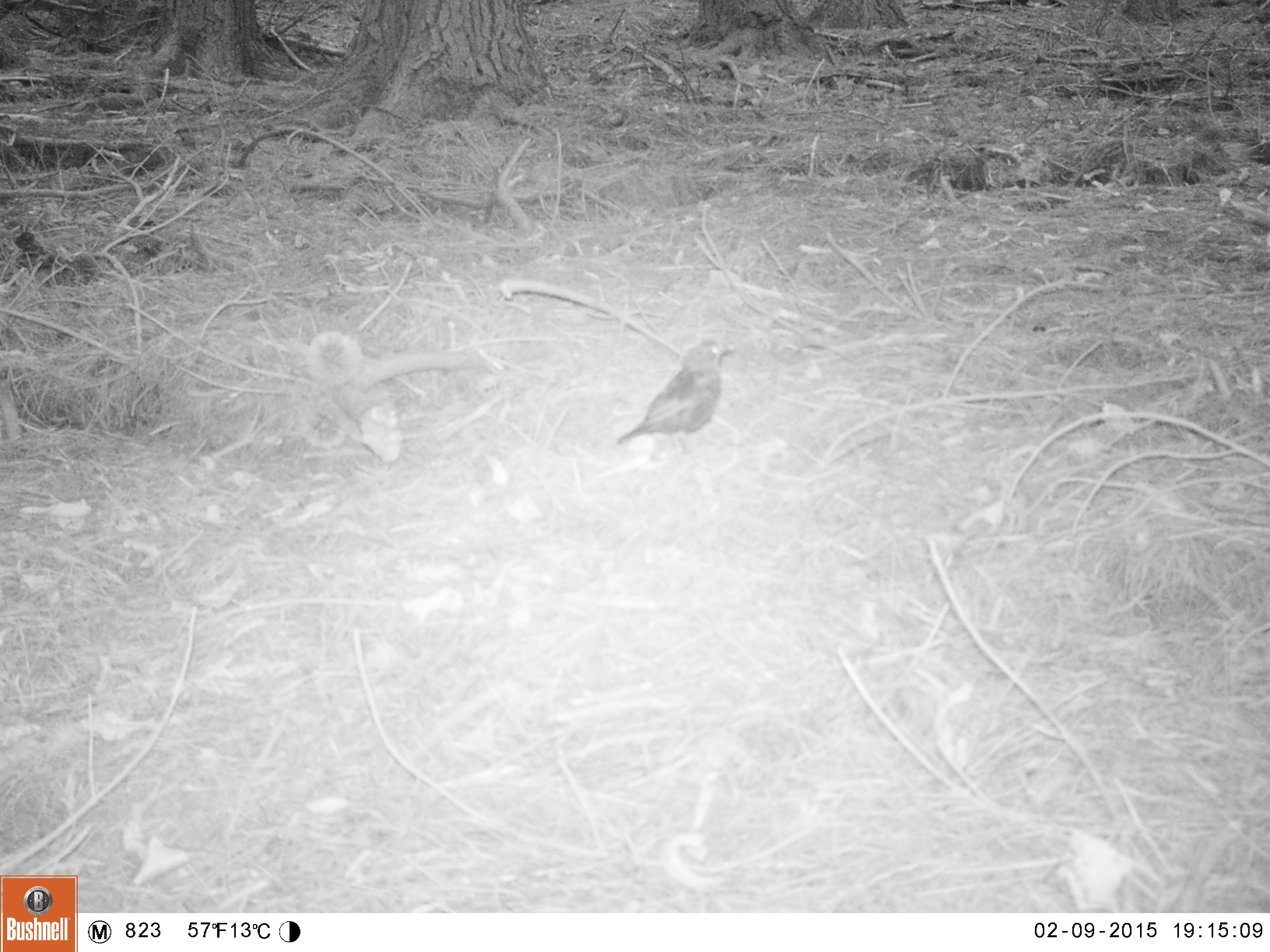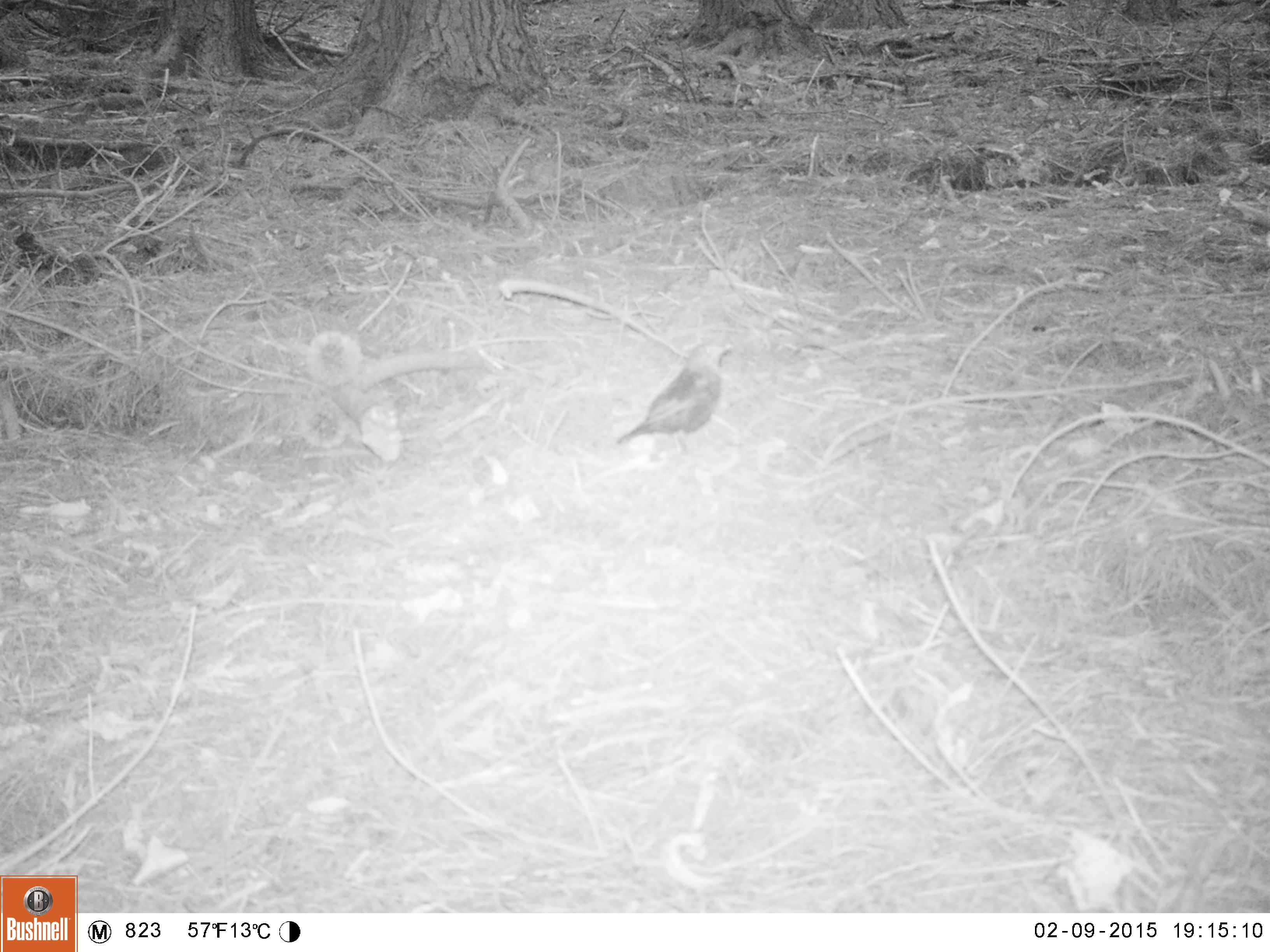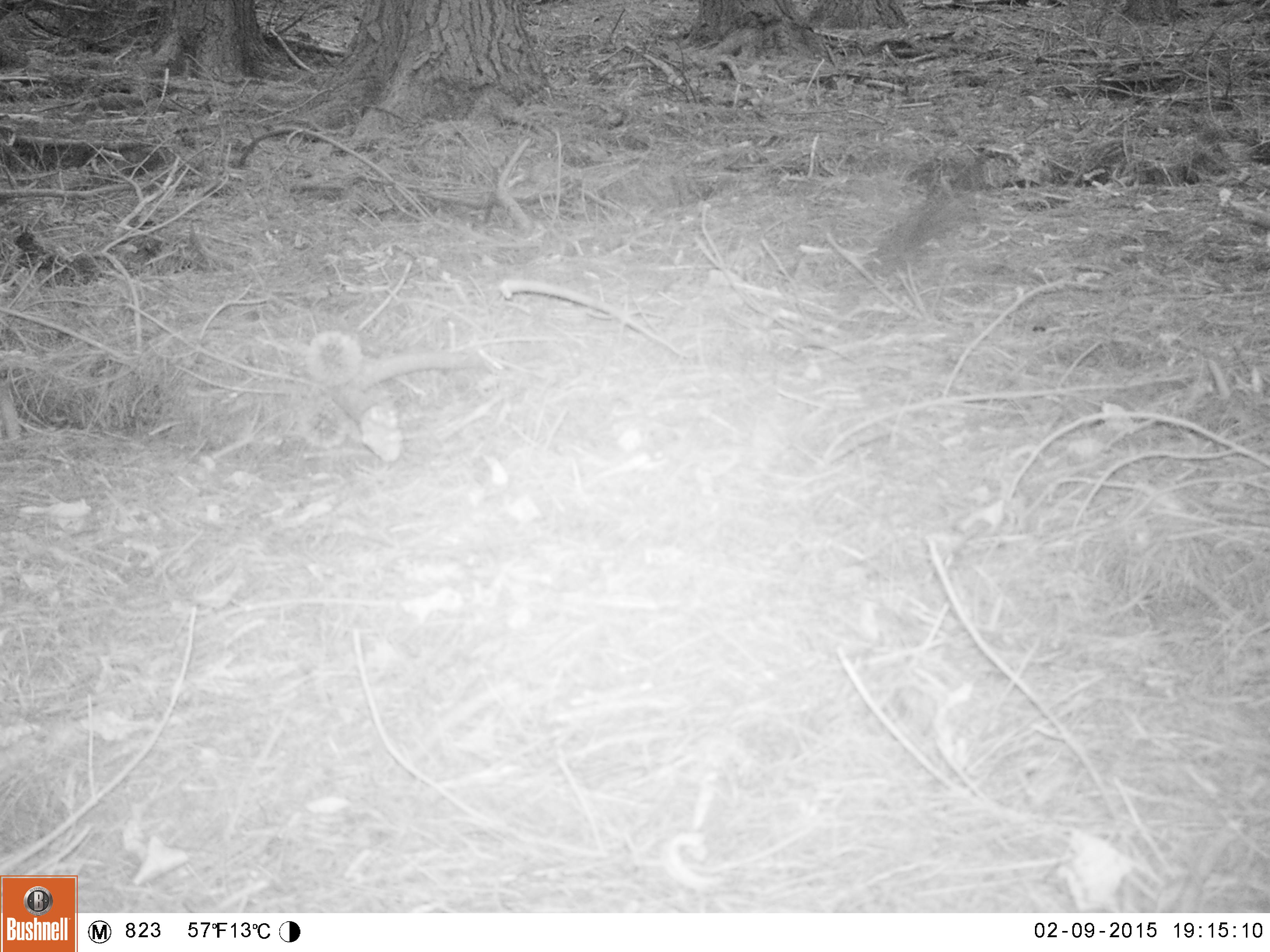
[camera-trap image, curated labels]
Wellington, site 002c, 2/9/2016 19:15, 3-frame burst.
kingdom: Animalia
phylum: Chordata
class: Aves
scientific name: Aves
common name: bird